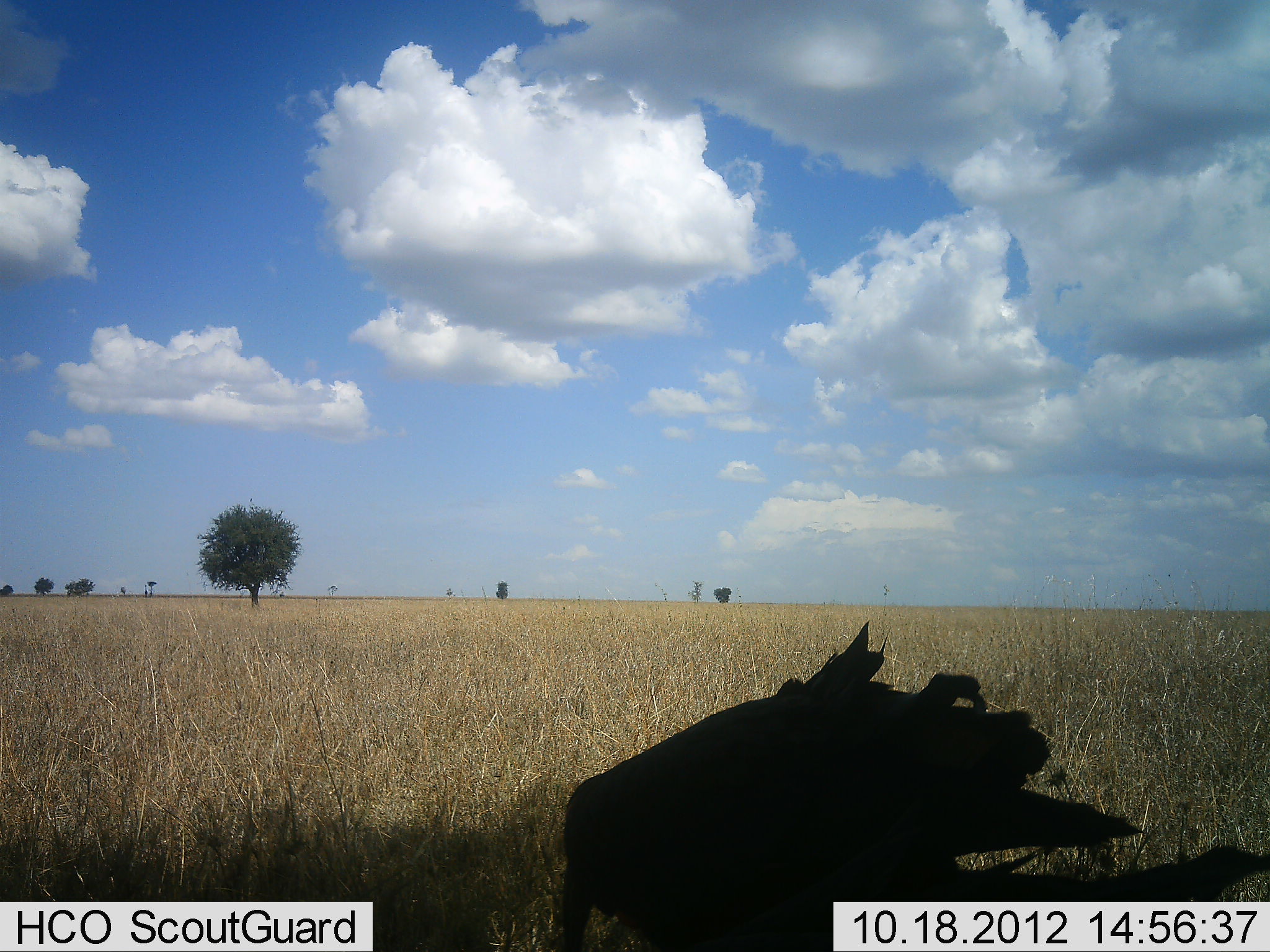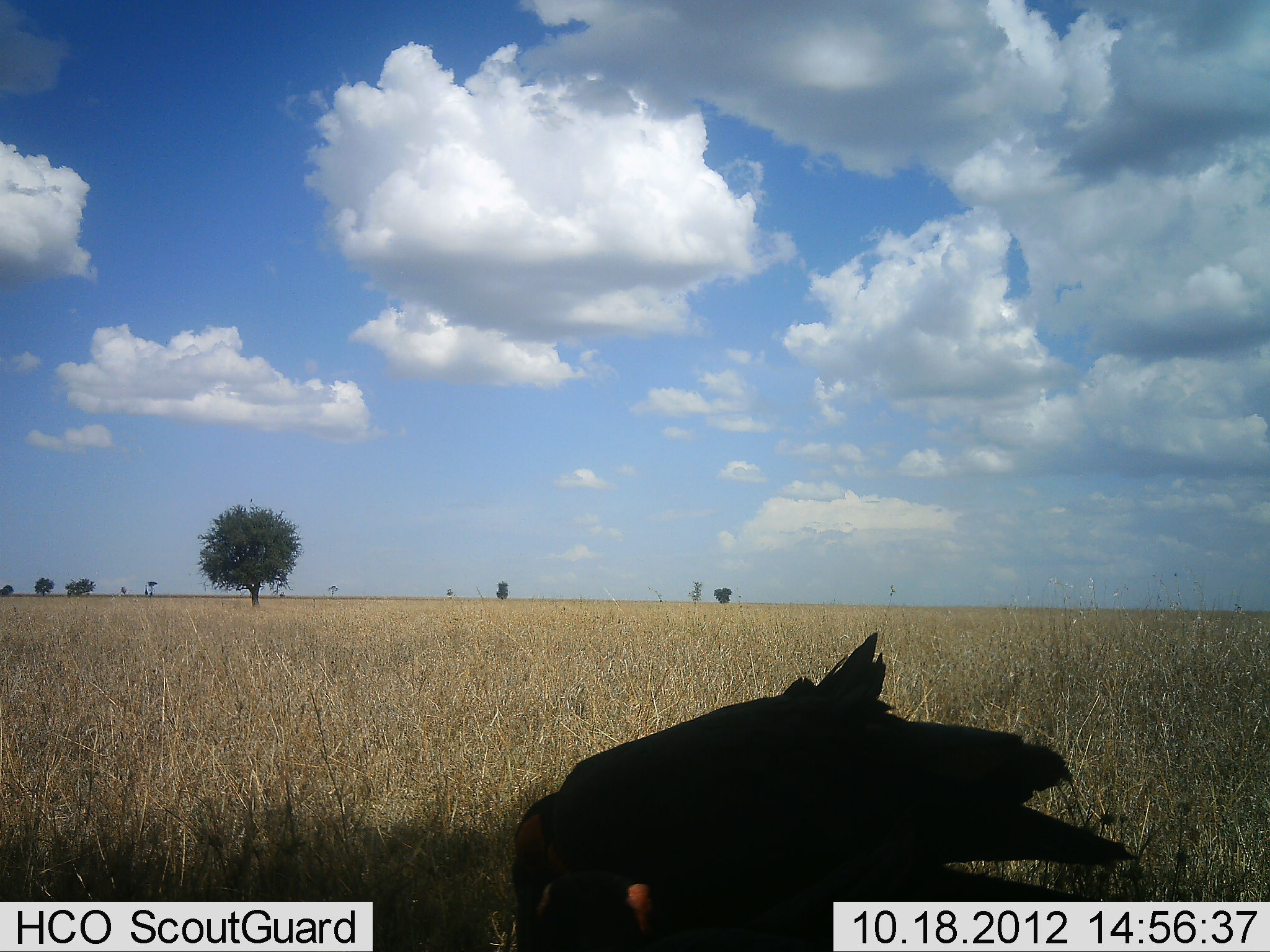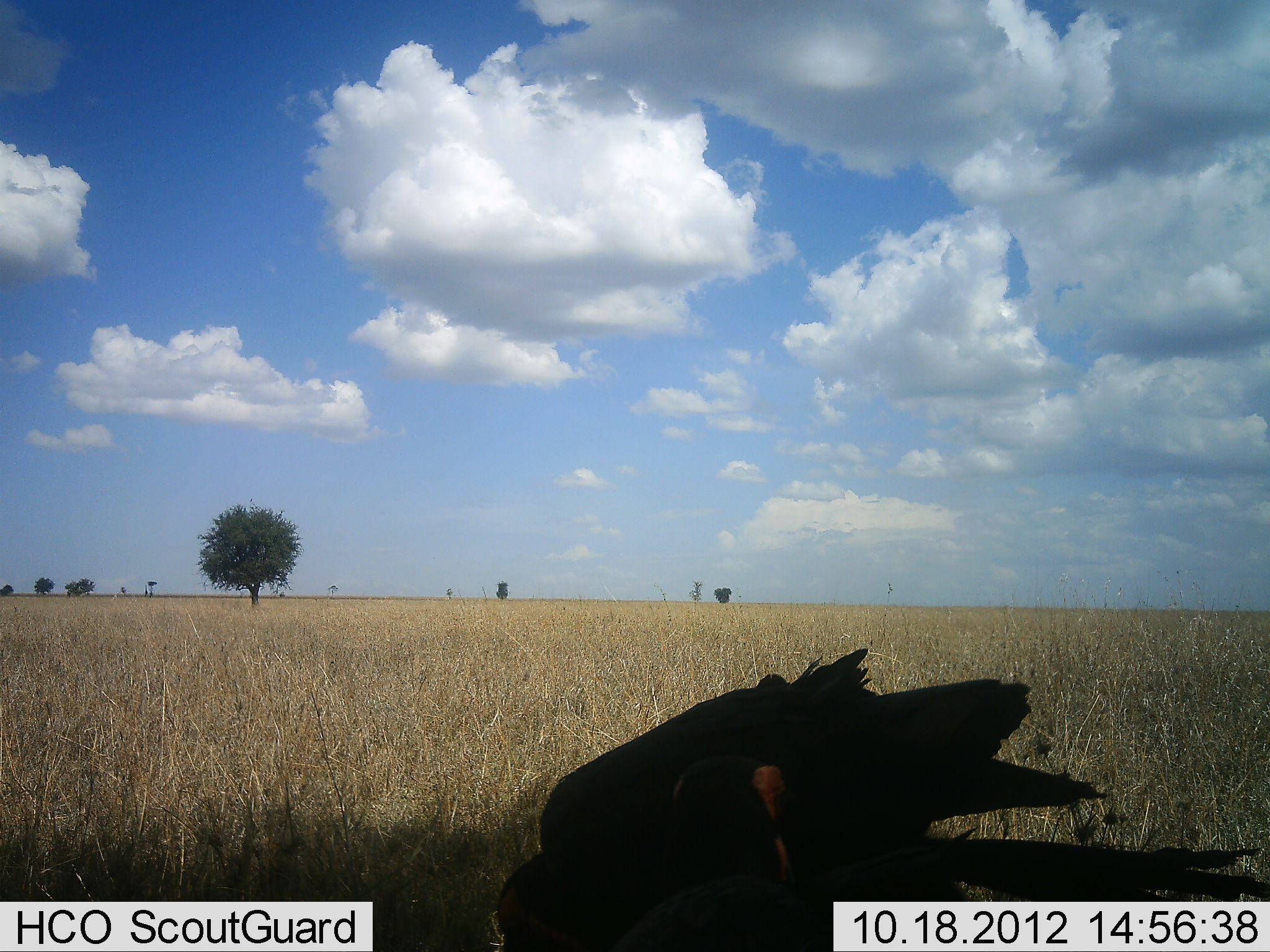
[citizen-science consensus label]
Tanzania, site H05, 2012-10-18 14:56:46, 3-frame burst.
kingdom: Animalia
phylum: Chordata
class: Aves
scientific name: Aves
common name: bird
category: otherbird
Otherbird (bird) (Aves), count 1. Behavior (volunteer vote fractions): standing 30%, resting 0%, moving 20%, interacting 0%. Young present (vote fraction): 0%. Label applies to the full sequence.